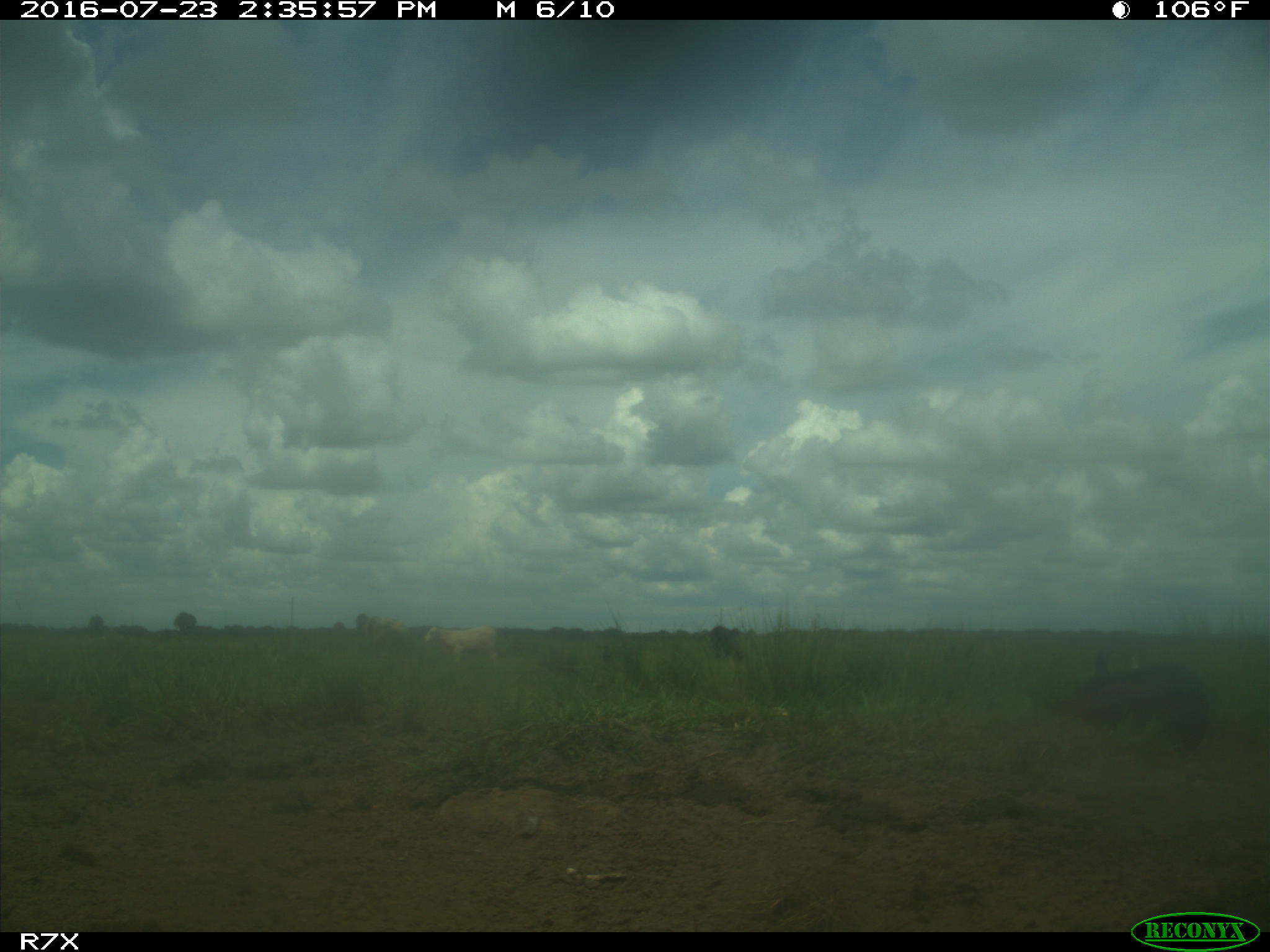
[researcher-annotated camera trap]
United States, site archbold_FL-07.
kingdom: Animalia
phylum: Chordata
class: Mammalia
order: Artiodactyla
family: Bovidae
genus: Bos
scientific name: Bos taurus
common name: domestic cow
Bos taurus (domestic cow).